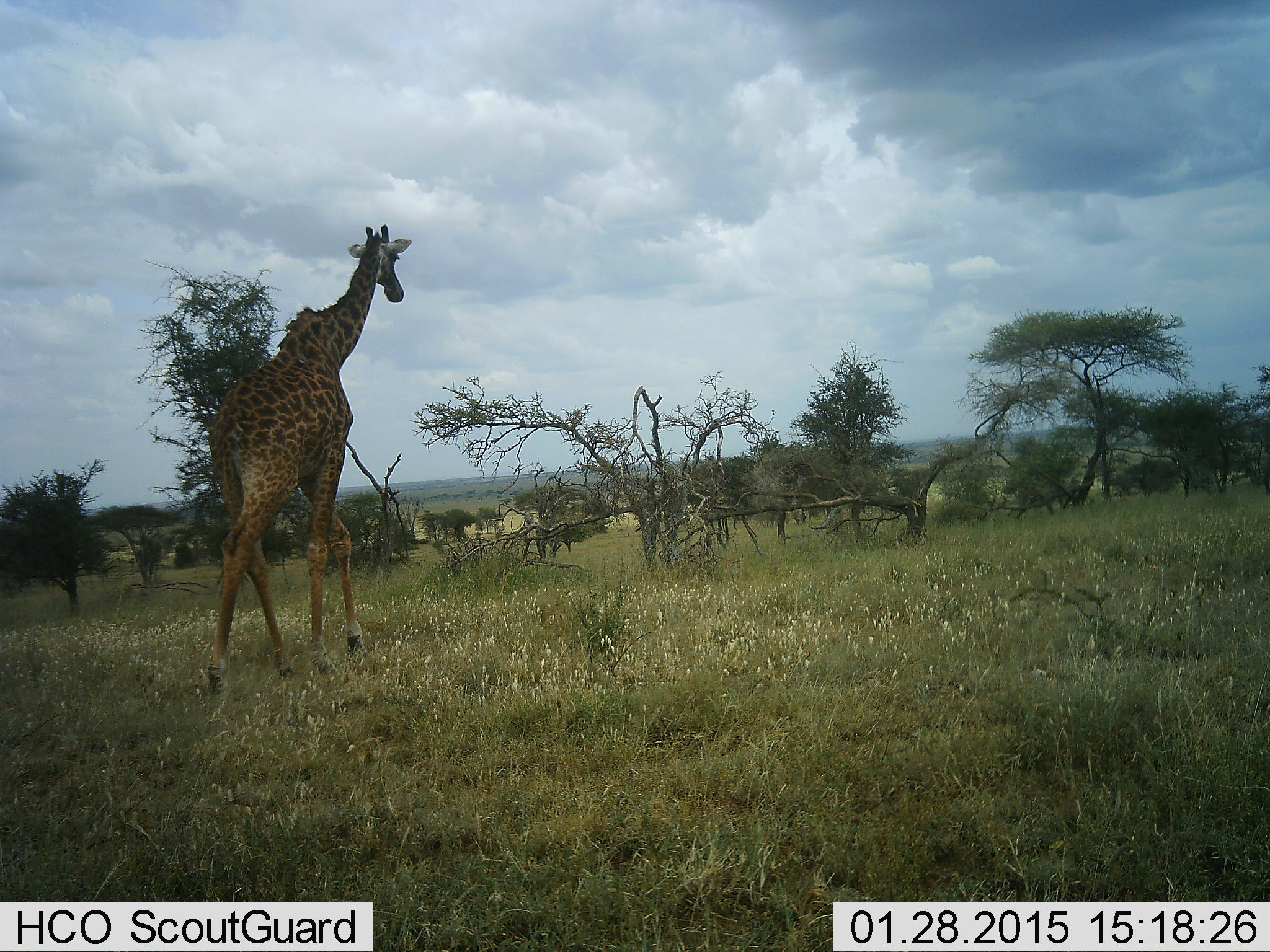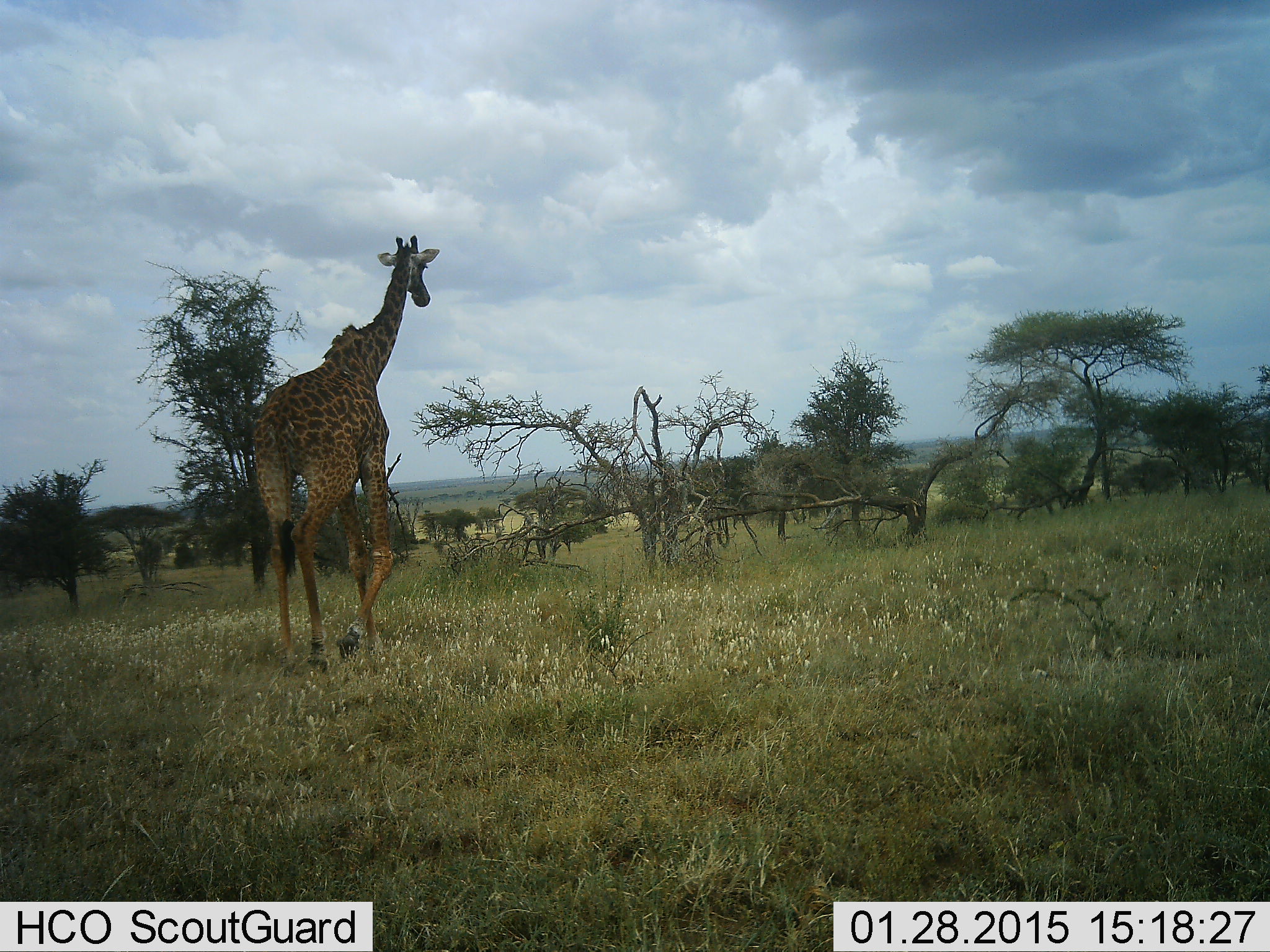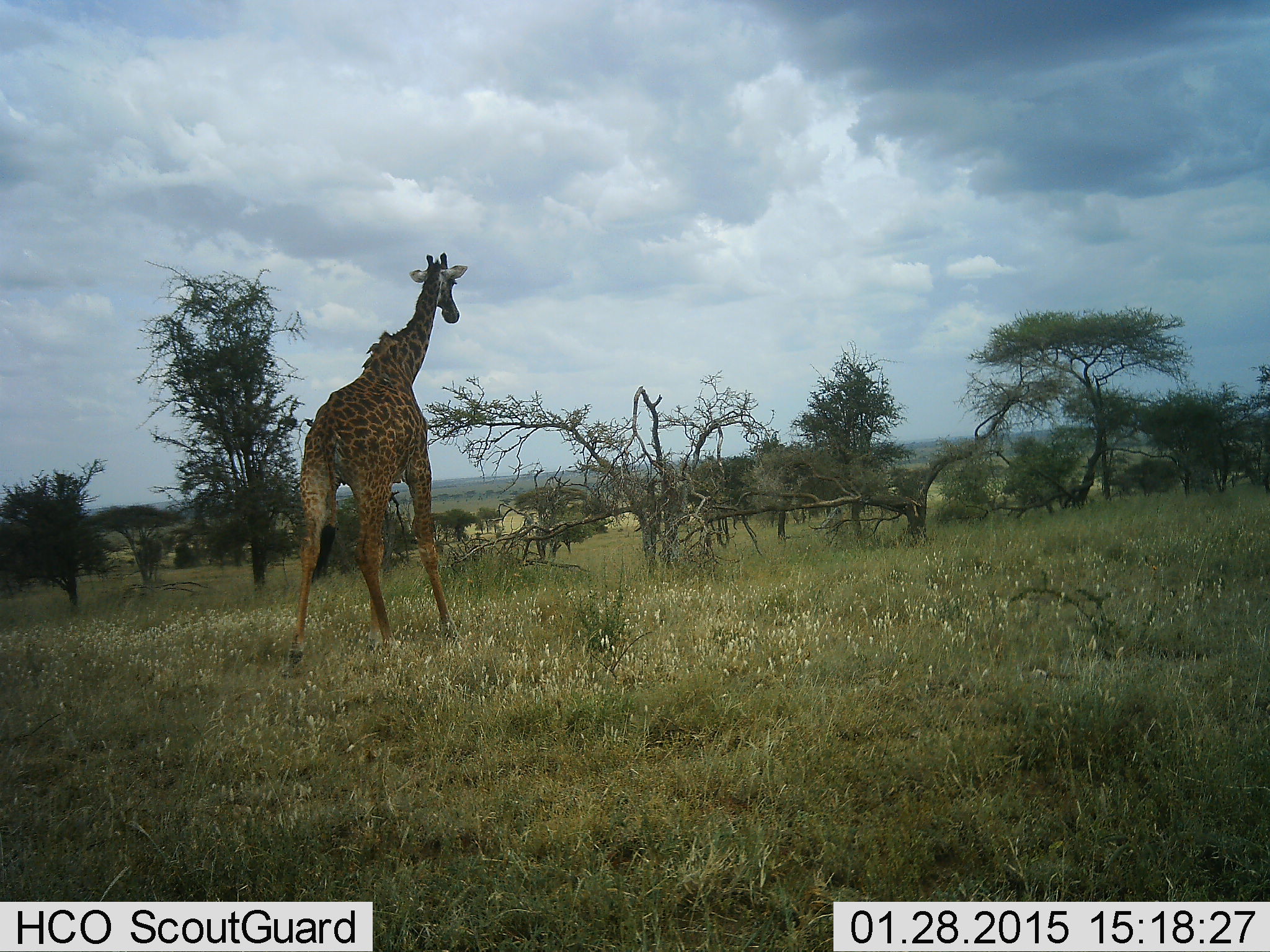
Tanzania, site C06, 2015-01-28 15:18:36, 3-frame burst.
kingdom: Animalia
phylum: Chordata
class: Mammalia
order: Artiodactyla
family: Giraffidae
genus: Giraffa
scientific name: Giraffa camelopardalis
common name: giraffe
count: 1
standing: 9%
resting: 0%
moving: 100%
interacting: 0%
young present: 0%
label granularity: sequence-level